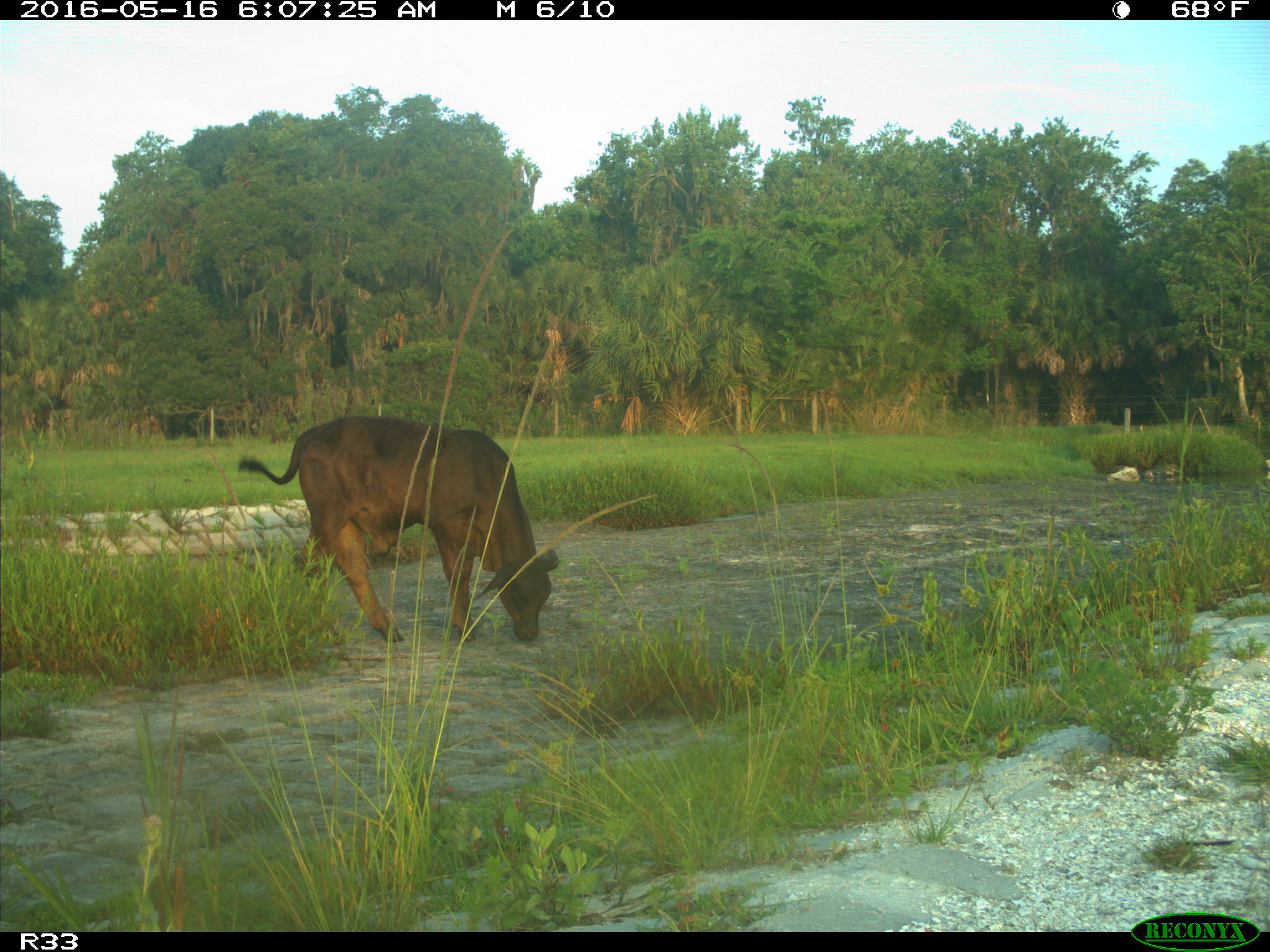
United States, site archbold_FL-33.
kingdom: Animalia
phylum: Chordata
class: Mammalia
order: Artiodactyla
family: Bovidae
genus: Bos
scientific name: Bos taurus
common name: domestic cow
Bos taurus (domestic cow).